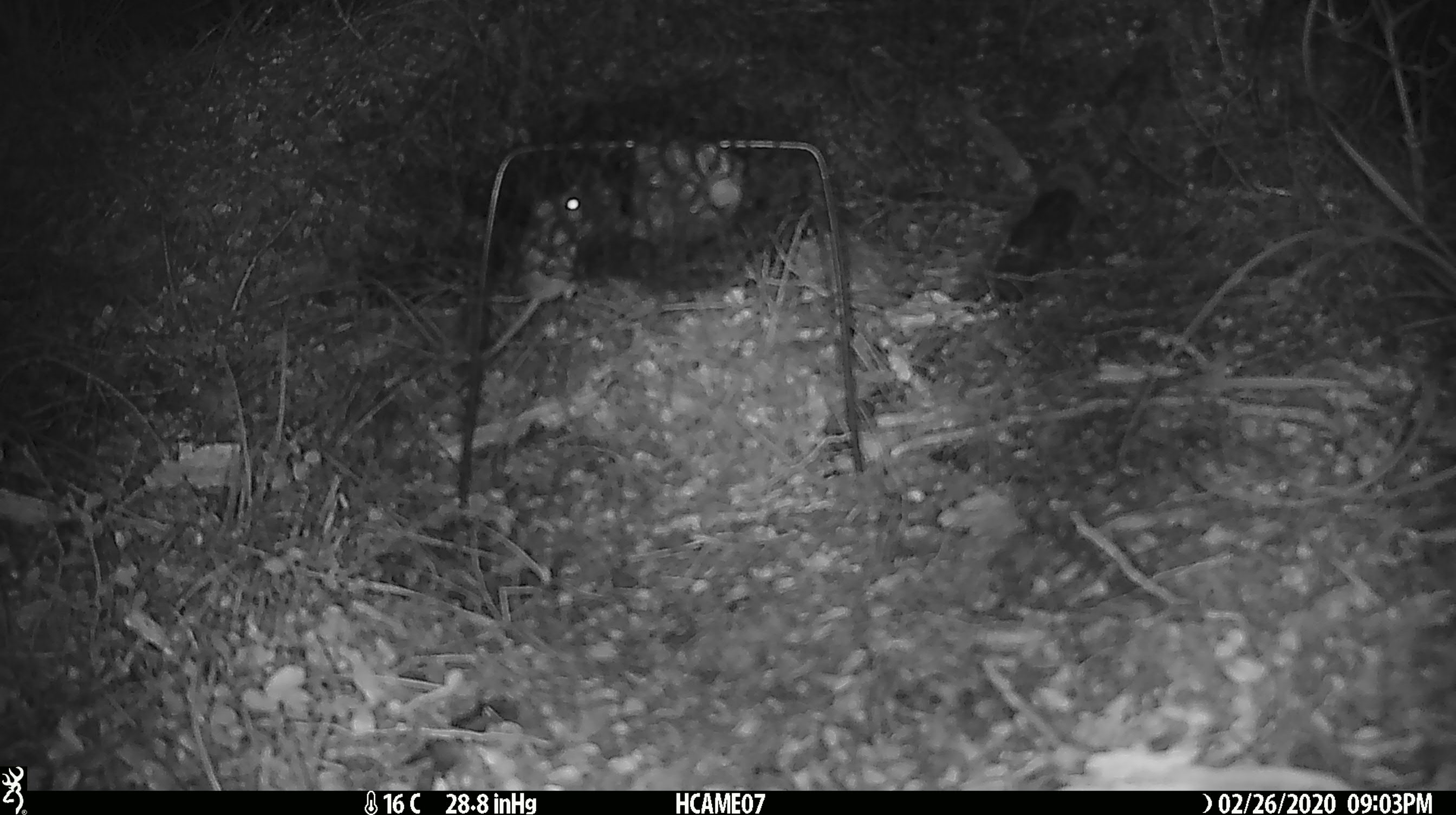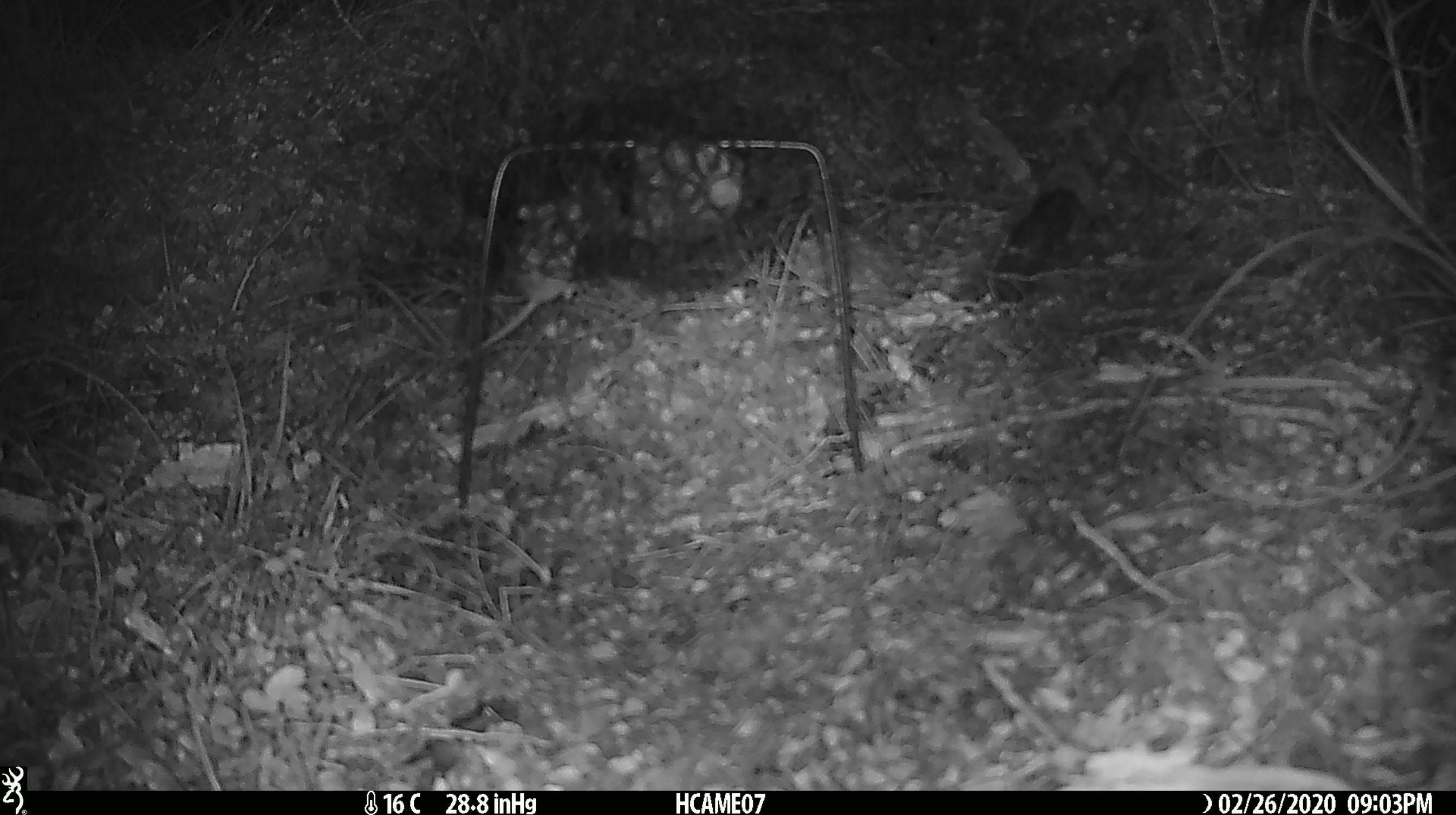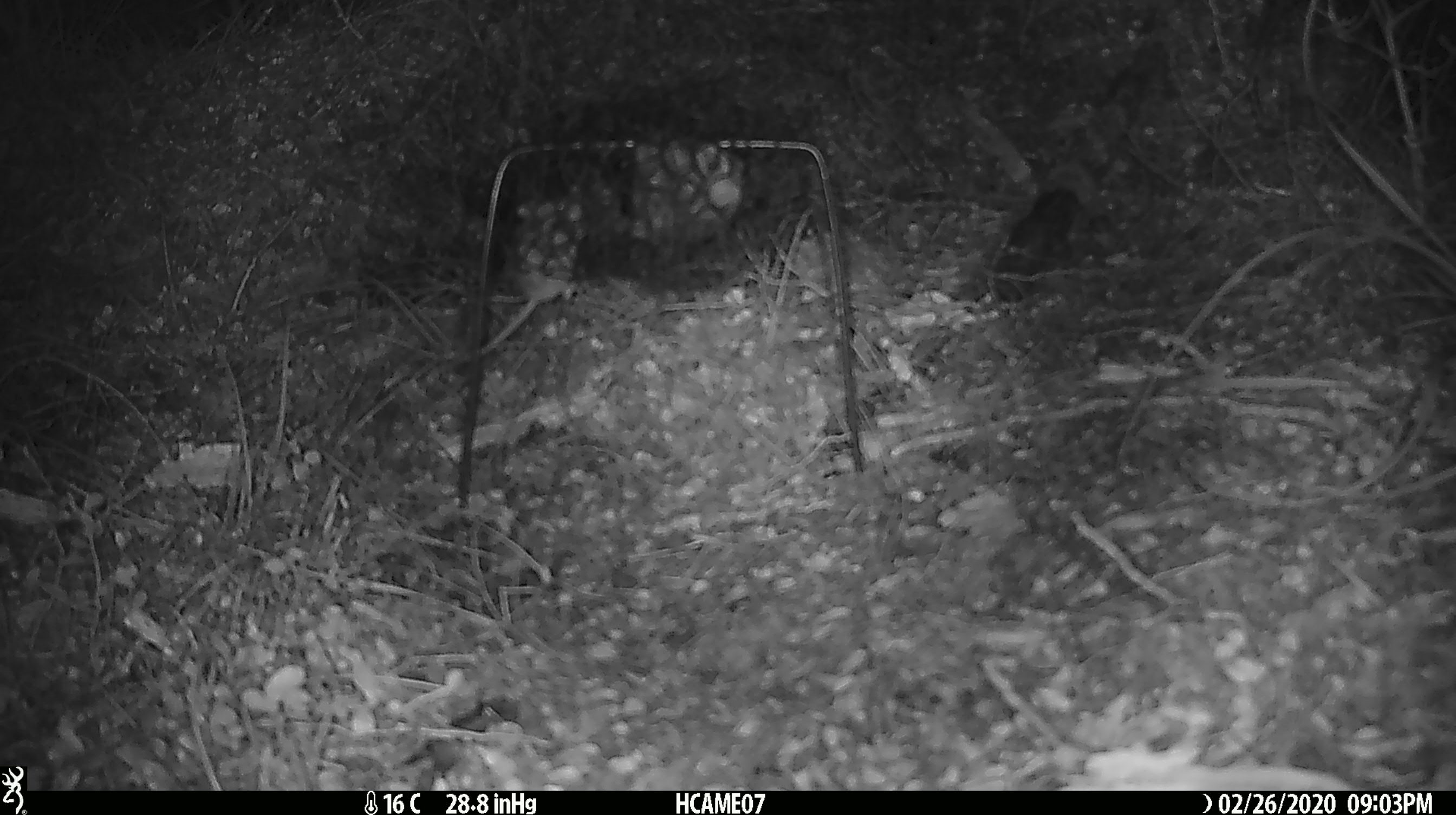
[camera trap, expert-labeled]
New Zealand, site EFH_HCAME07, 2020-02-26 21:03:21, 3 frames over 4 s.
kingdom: Animalia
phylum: Chordata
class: Mammalia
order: Rodentia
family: Muridae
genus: Mus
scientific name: Mus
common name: mouse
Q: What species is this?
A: Mouse (Mus).